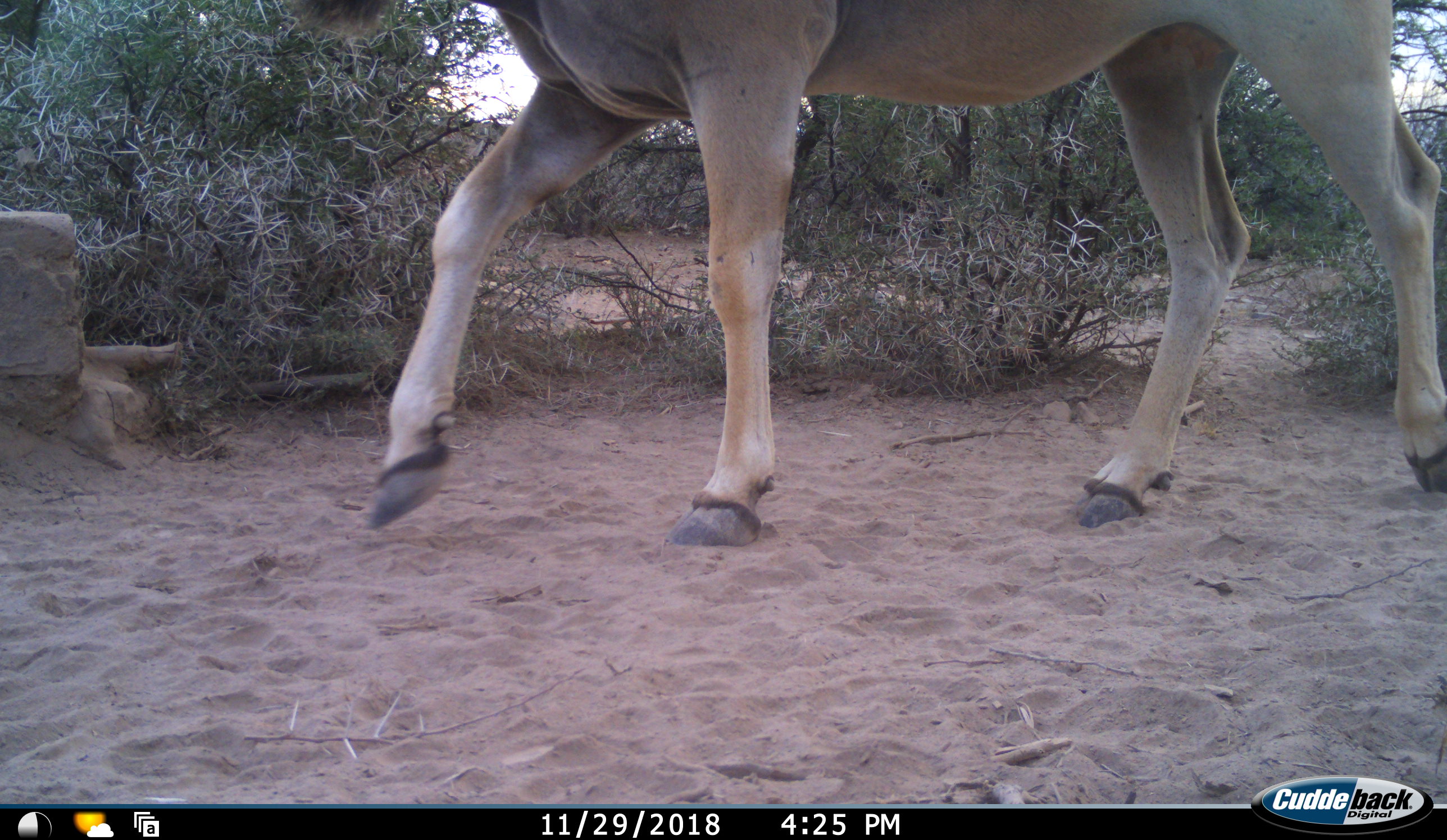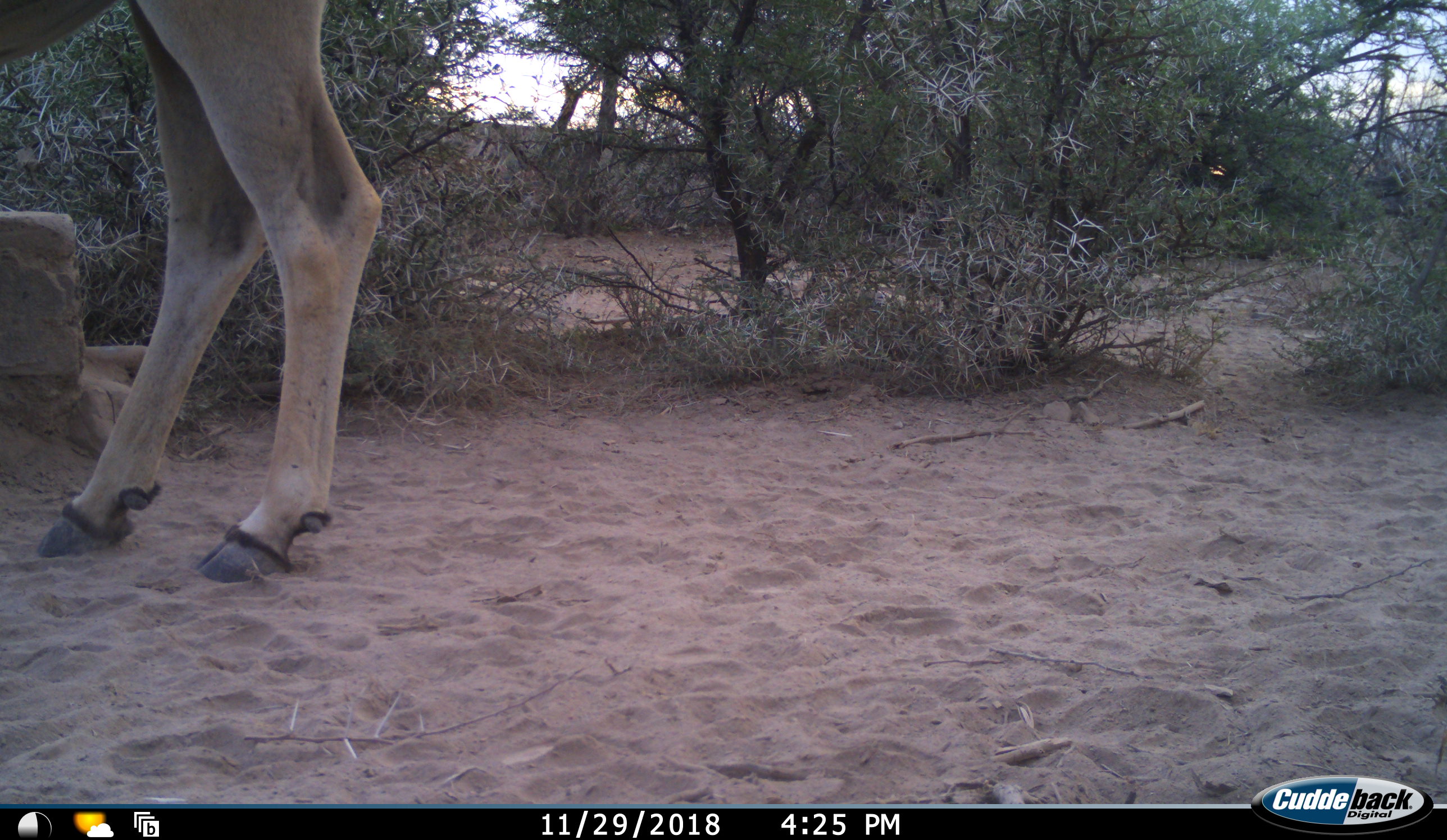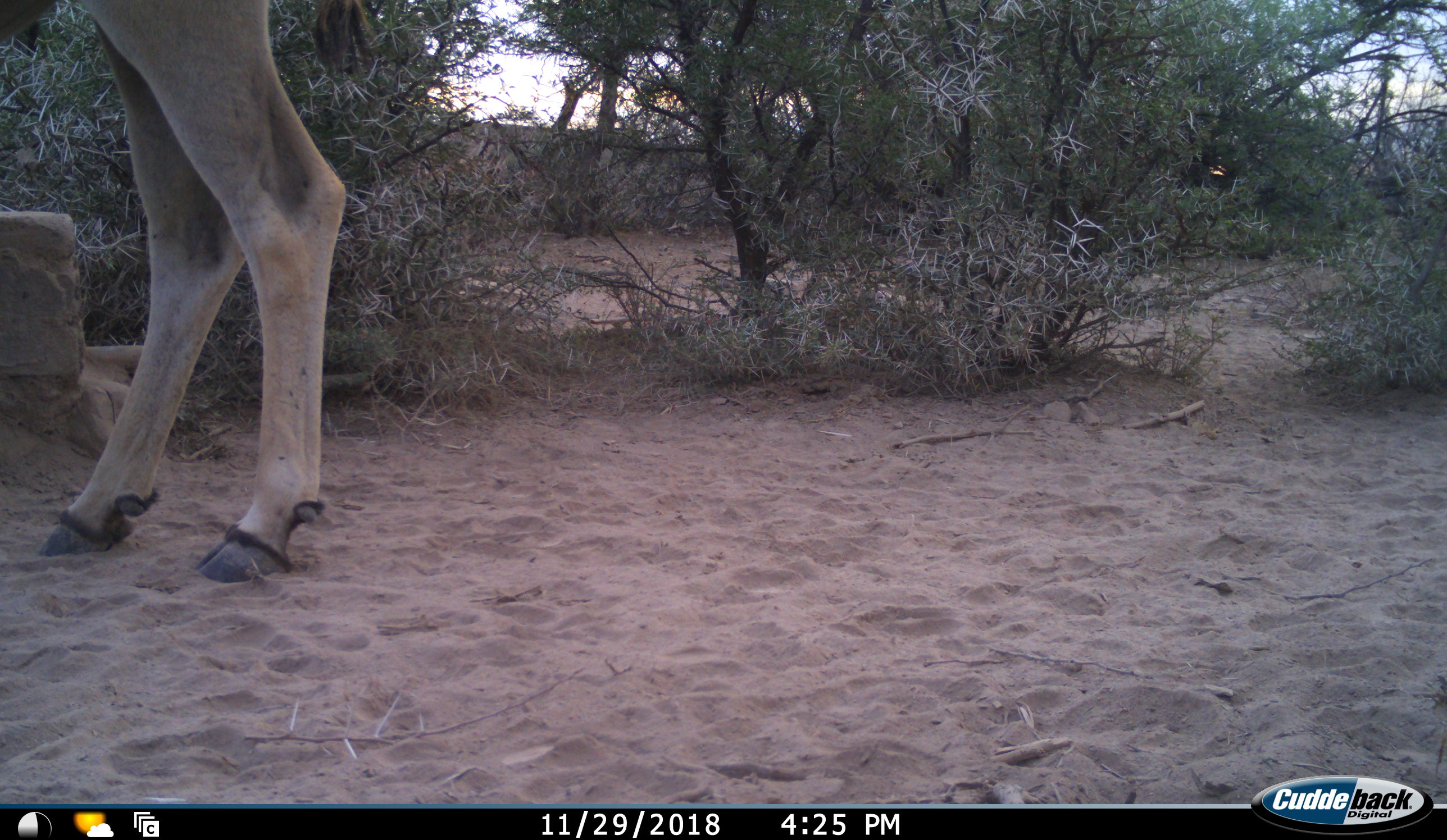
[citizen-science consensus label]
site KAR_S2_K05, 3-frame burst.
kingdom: Animalia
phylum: Chordata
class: Mammalia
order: Artiodactyla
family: Bovidae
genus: Tragelaphus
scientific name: Tragelaphus oryx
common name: eland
Eland (Tragelaphus oryx), count 1. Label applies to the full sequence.